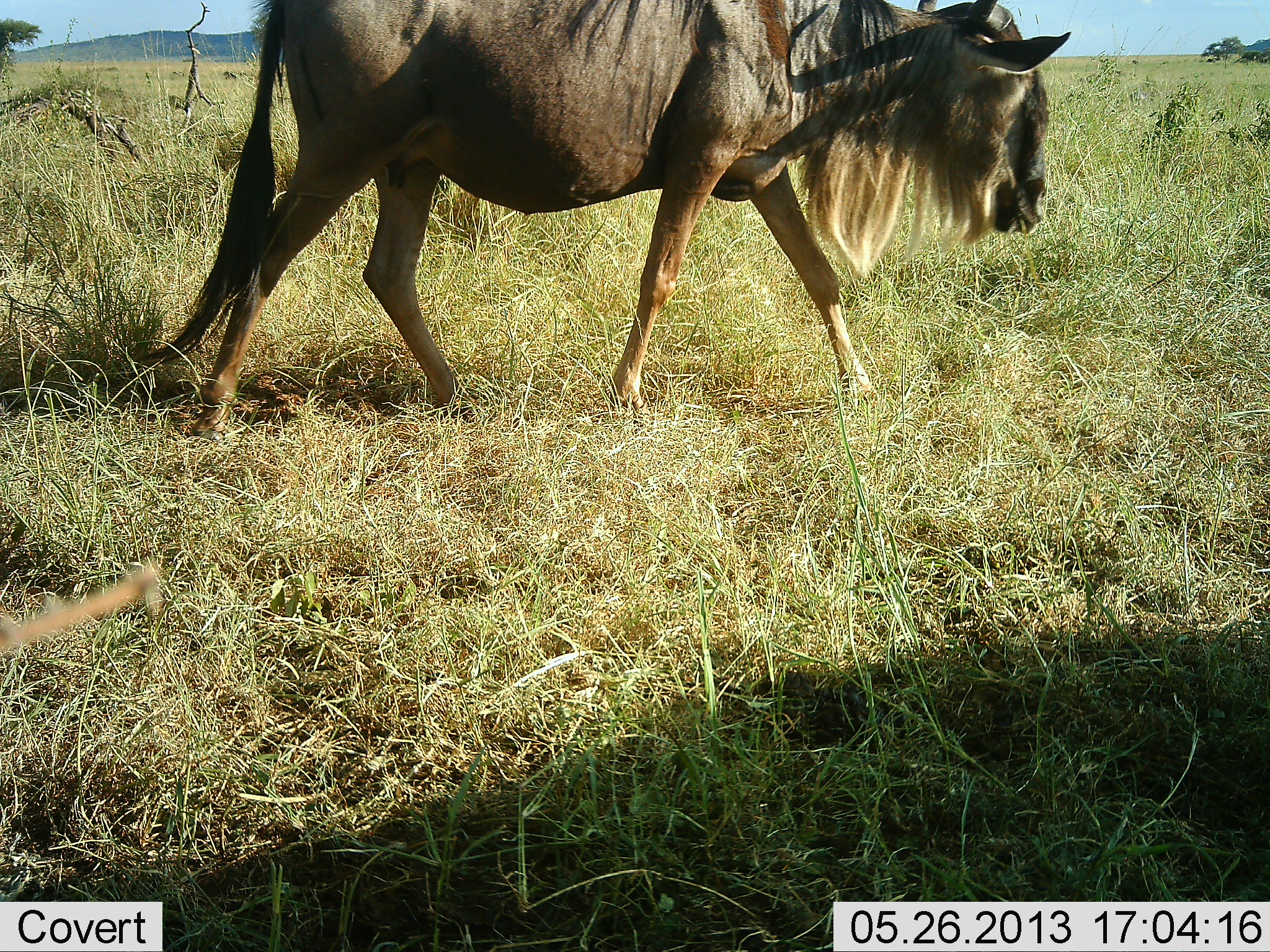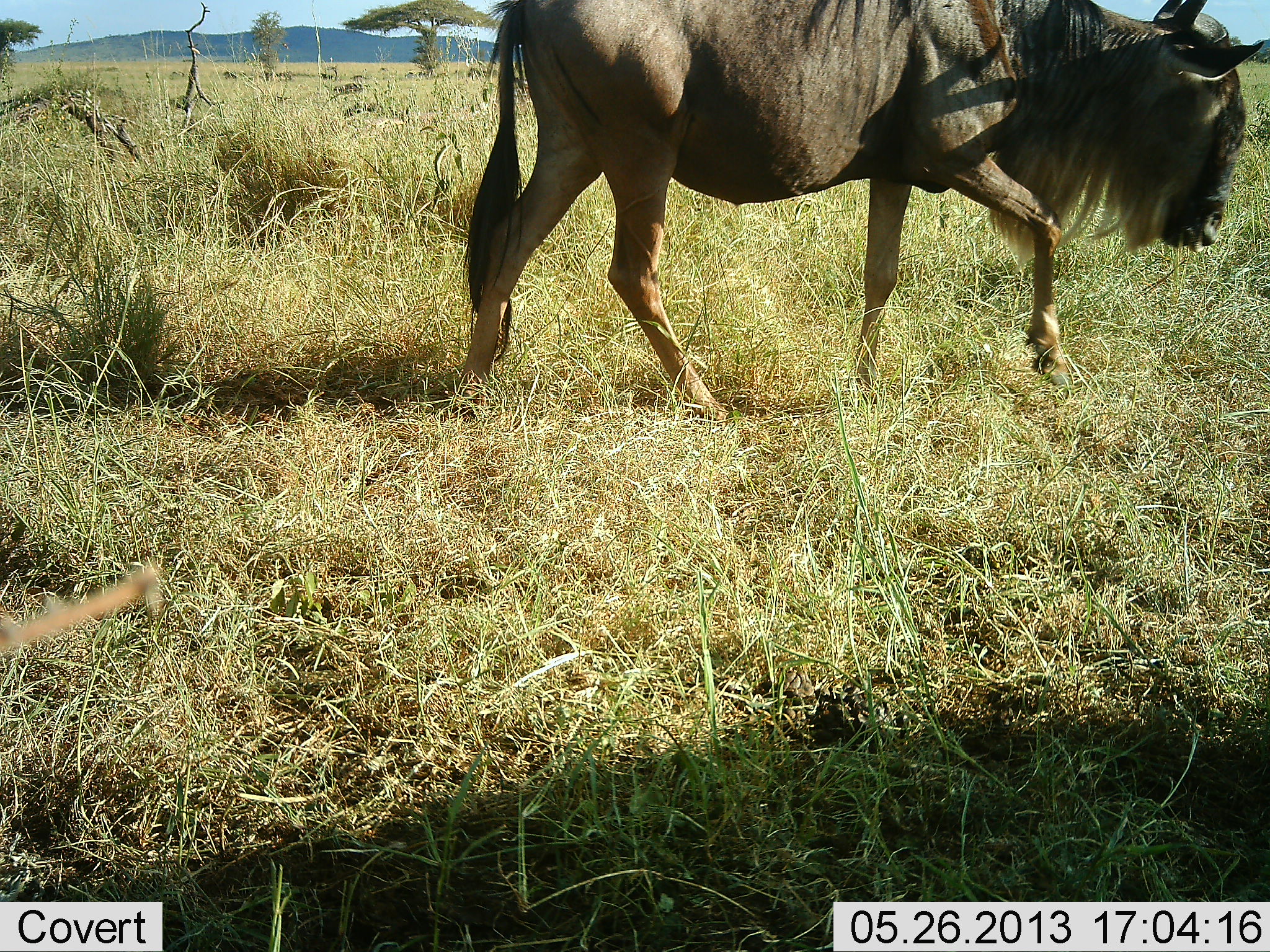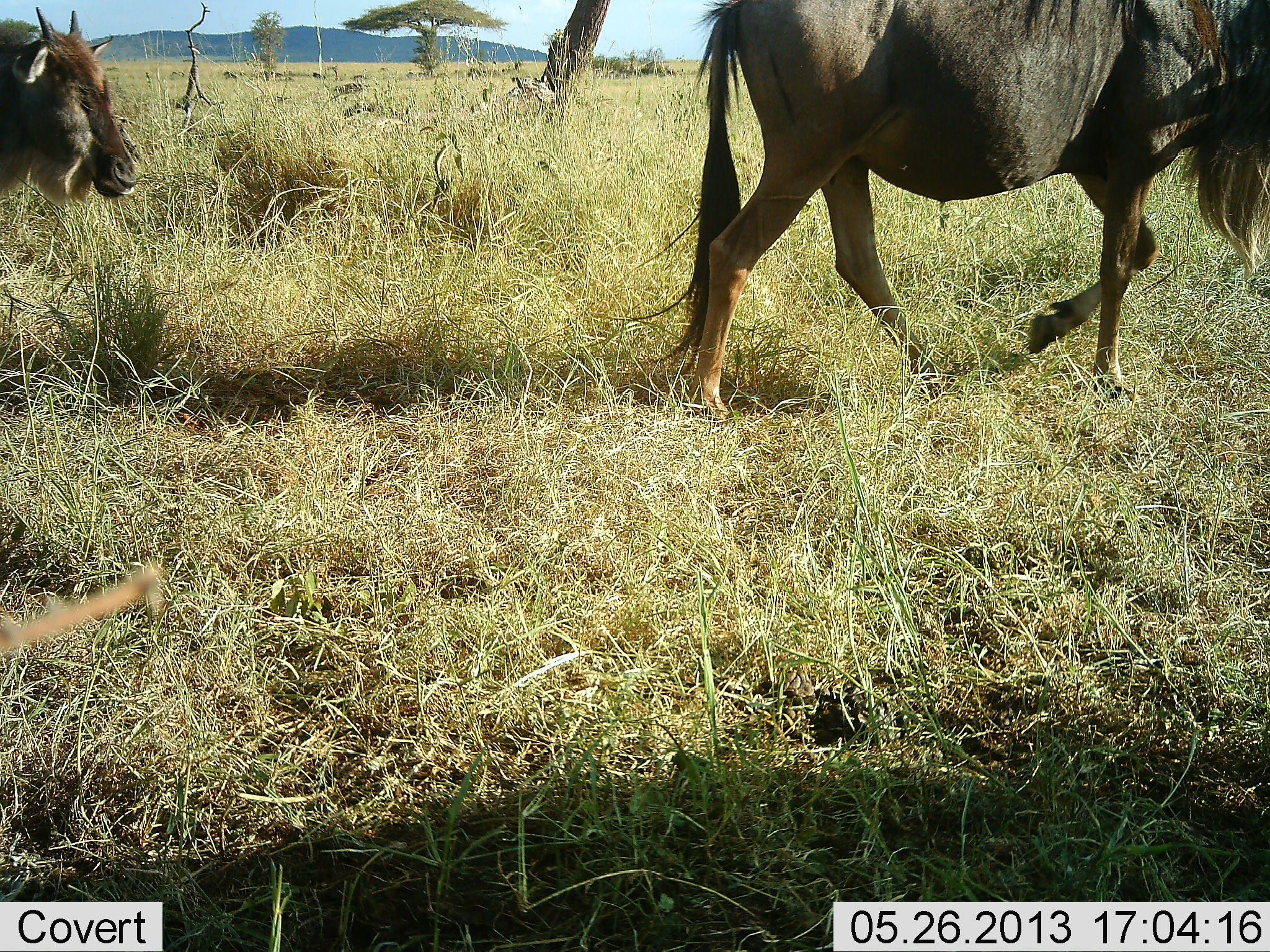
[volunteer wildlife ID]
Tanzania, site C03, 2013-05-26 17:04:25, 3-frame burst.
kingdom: Animalia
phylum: Chordata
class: Mammalia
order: Artiodactyla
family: Bovidae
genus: Connochaetes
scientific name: Connochaetes taurinus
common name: blue wildebeest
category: wildebeest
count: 2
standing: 8%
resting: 3%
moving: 97%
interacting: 3%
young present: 32%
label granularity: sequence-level